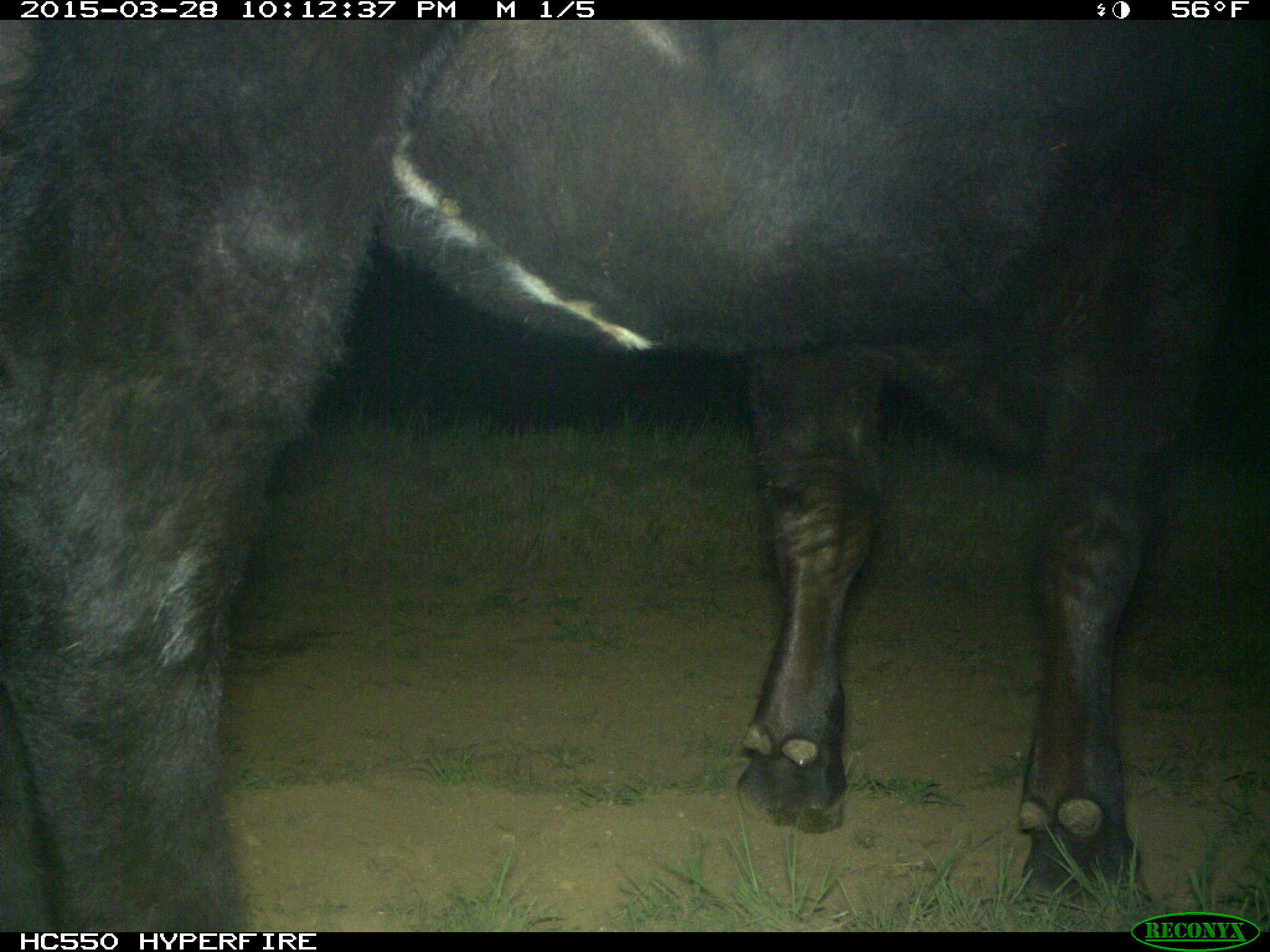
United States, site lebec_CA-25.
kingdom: Animalia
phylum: Chordata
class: Mammalia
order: Artiodactyla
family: Bovidae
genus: Bos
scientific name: Bos taurus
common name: domestic cow